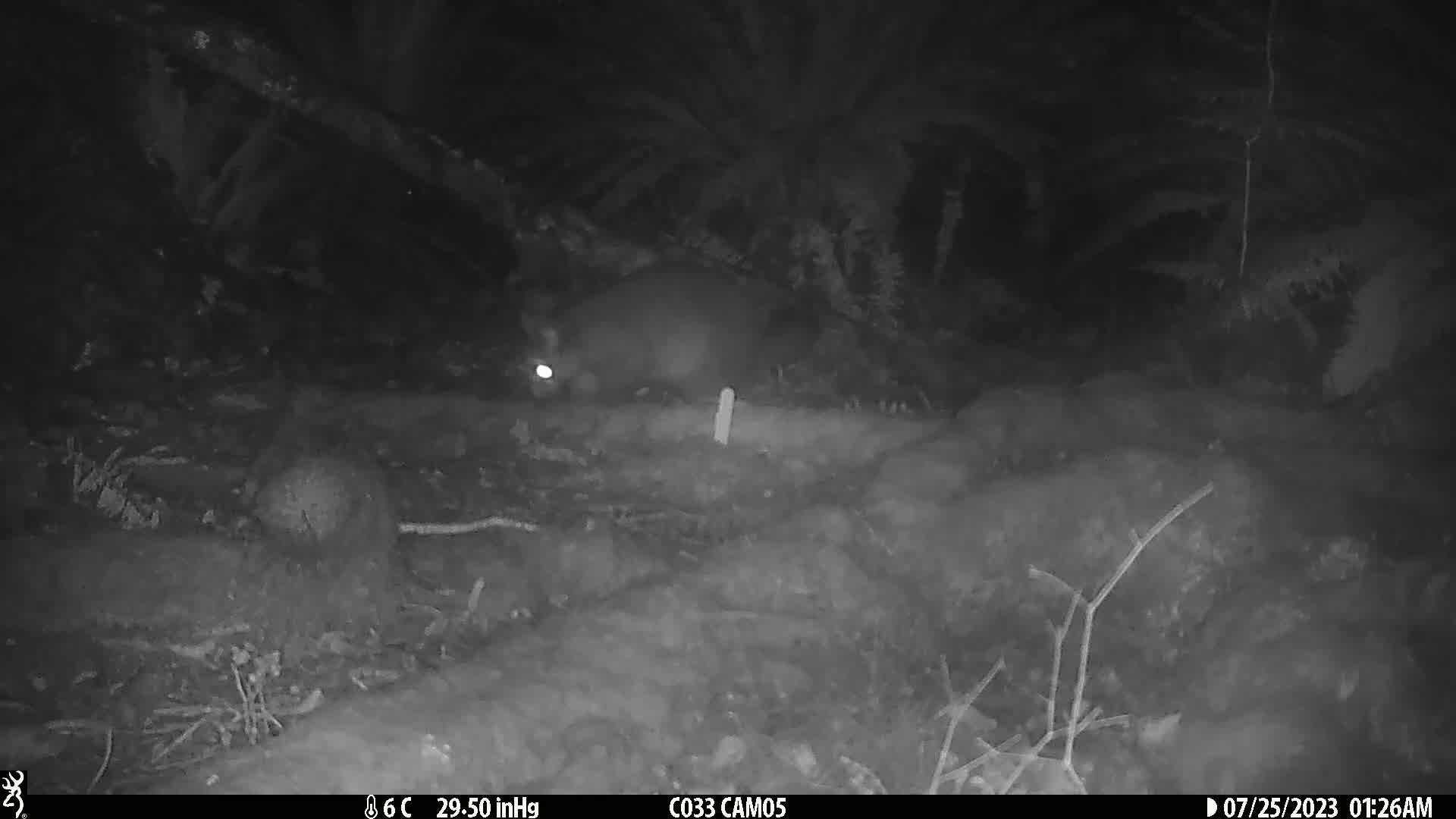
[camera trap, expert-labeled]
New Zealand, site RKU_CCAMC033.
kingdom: Animalia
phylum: Chordata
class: Mammalia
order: Diprotodontia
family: Phalangeridae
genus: Trichosurus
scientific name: Trichosurus vulpecula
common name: common brushtail possum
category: possum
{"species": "possum (common brushtail possum) (Trichosurus vulpecula)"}